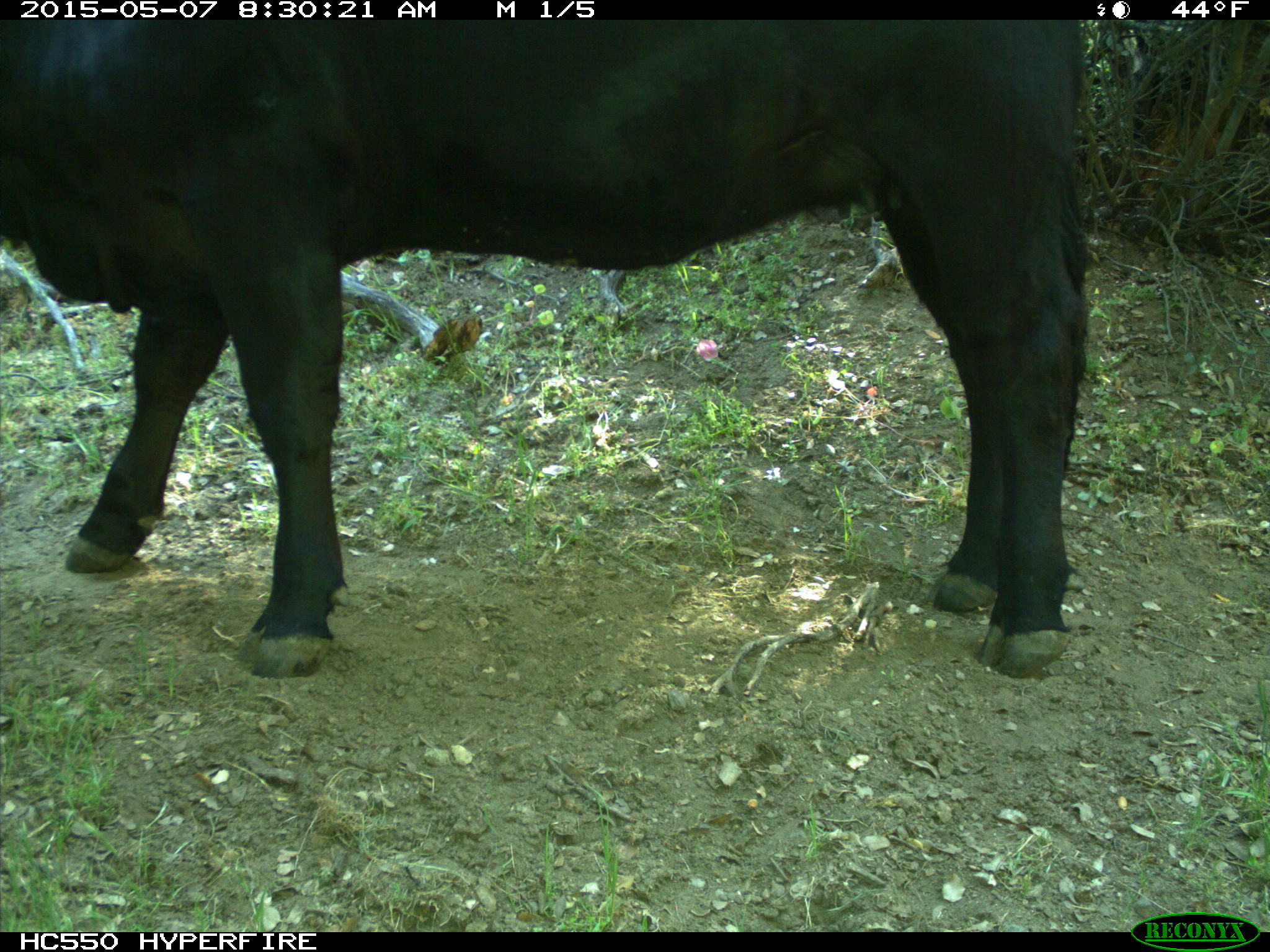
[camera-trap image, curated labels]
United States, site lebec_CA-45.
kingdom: Animalia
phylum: Chordata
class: Mammalia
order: Artiodactyla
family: Bovidae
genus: Bos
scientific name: Bos taurus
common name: domestic cow